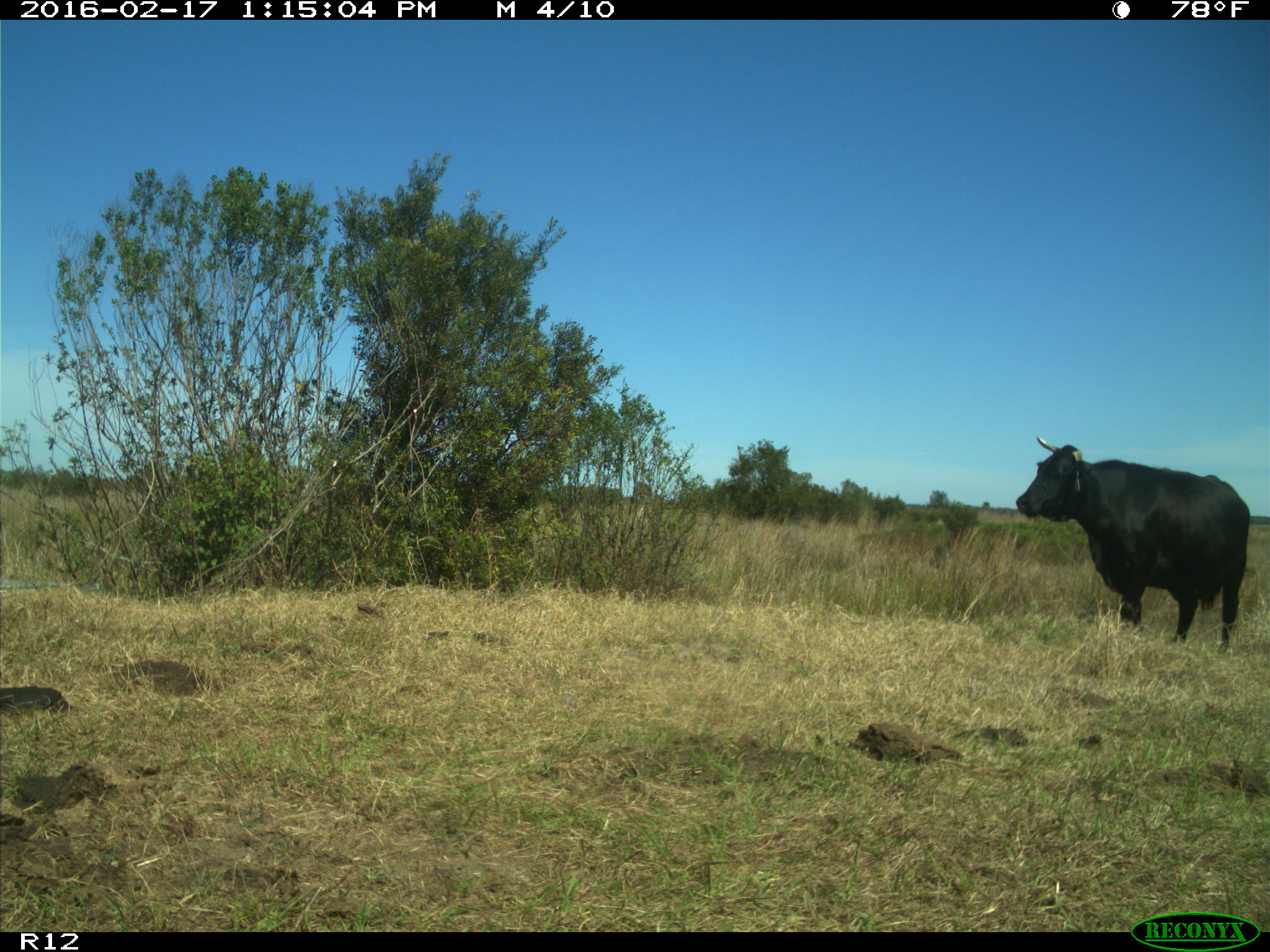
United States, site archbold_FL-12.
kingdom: Animalia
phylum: Chordata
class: Mammalia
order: Artiodactyla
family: Bovidae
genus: Bos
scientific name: Bos taurus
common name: domestic cow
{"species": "Bos taurus (domestic cow)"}